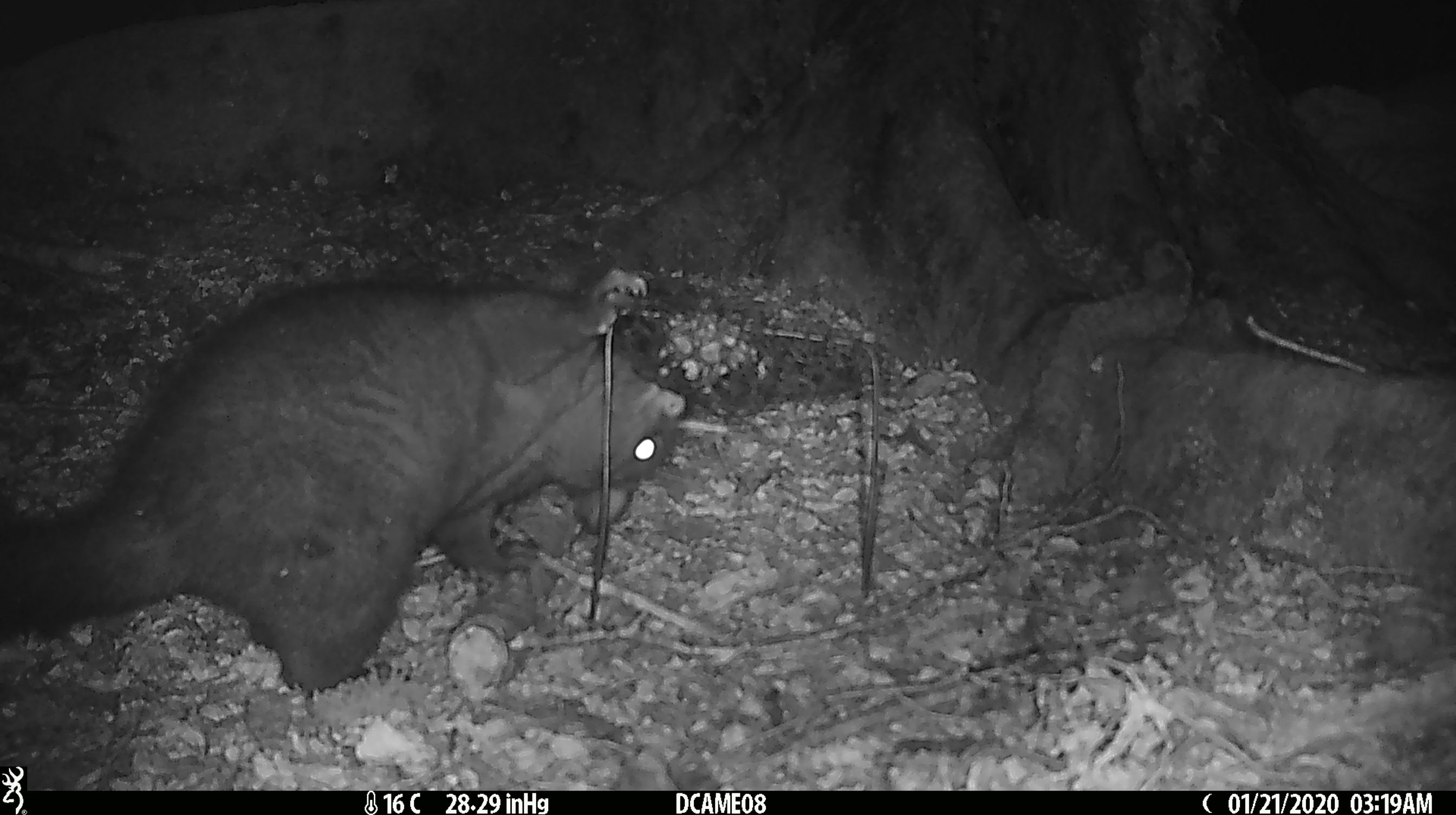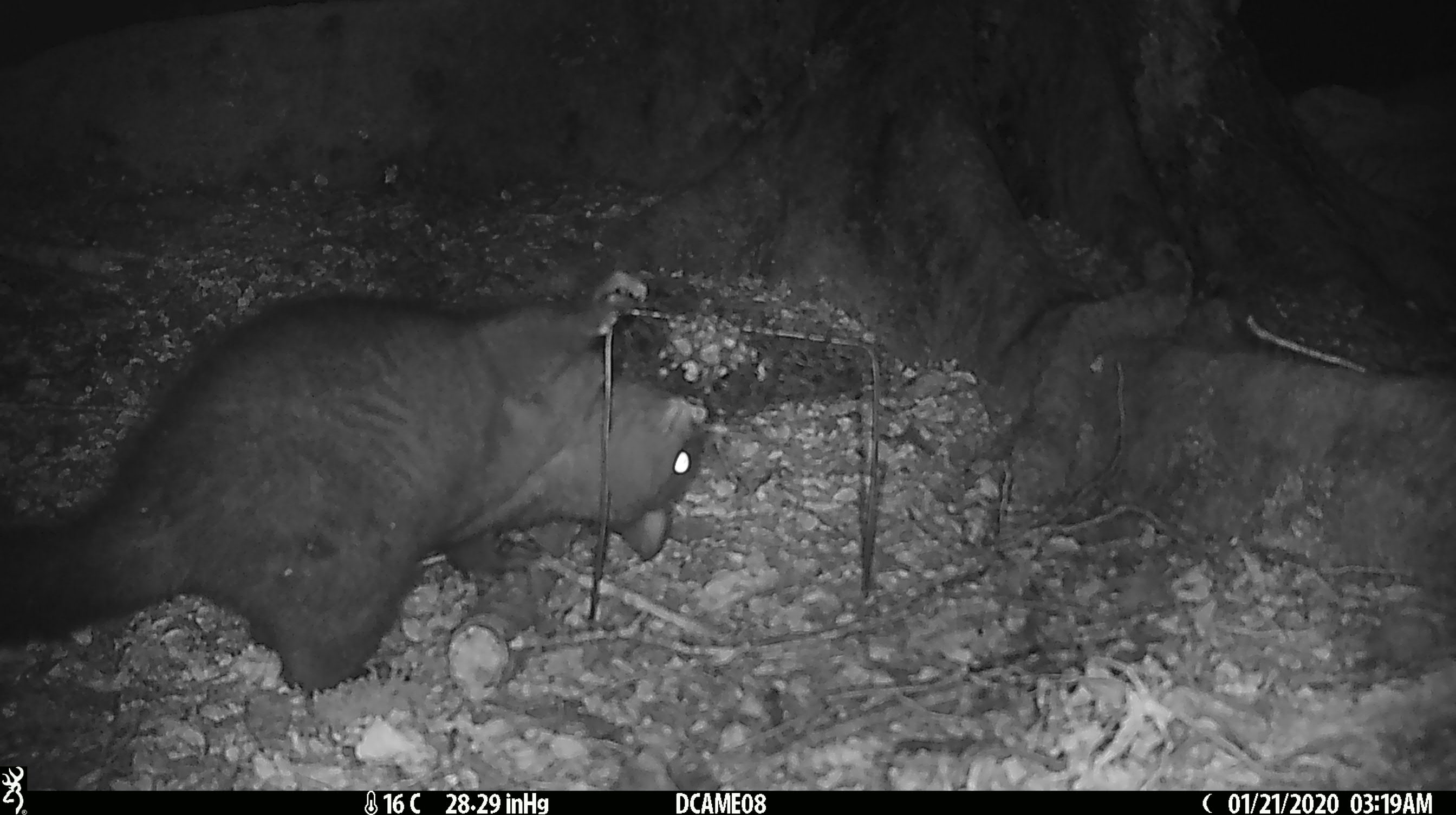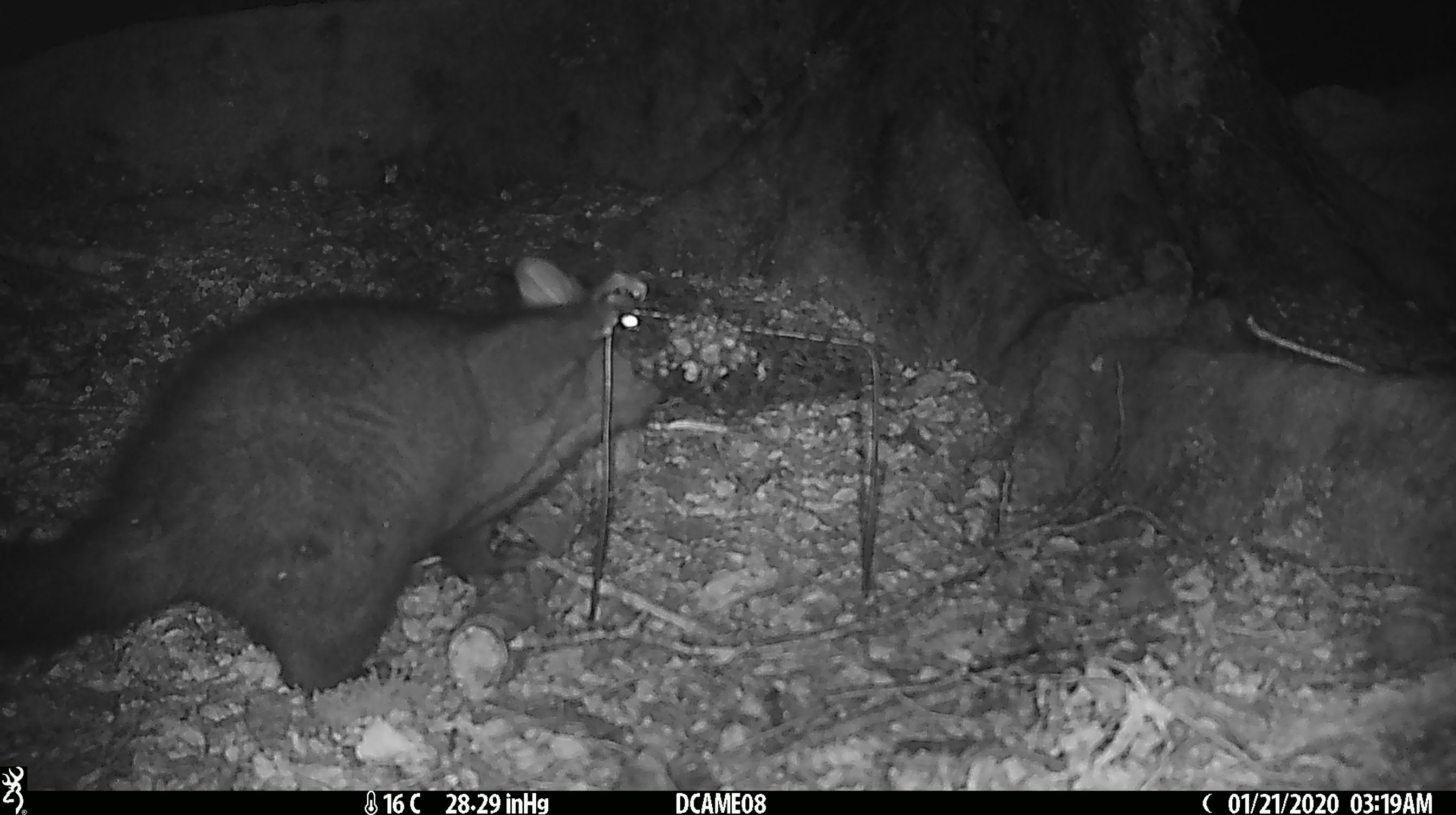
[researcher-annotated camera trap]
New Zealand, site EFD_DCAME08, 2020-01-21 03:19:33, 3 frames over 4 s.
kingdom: Animalia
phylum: Chordata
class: Mammalia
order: Diprotodontia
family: Phalangeridae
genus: Trichosurus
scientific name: Trichosurus vulpecula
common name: common brushtail possum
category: possum